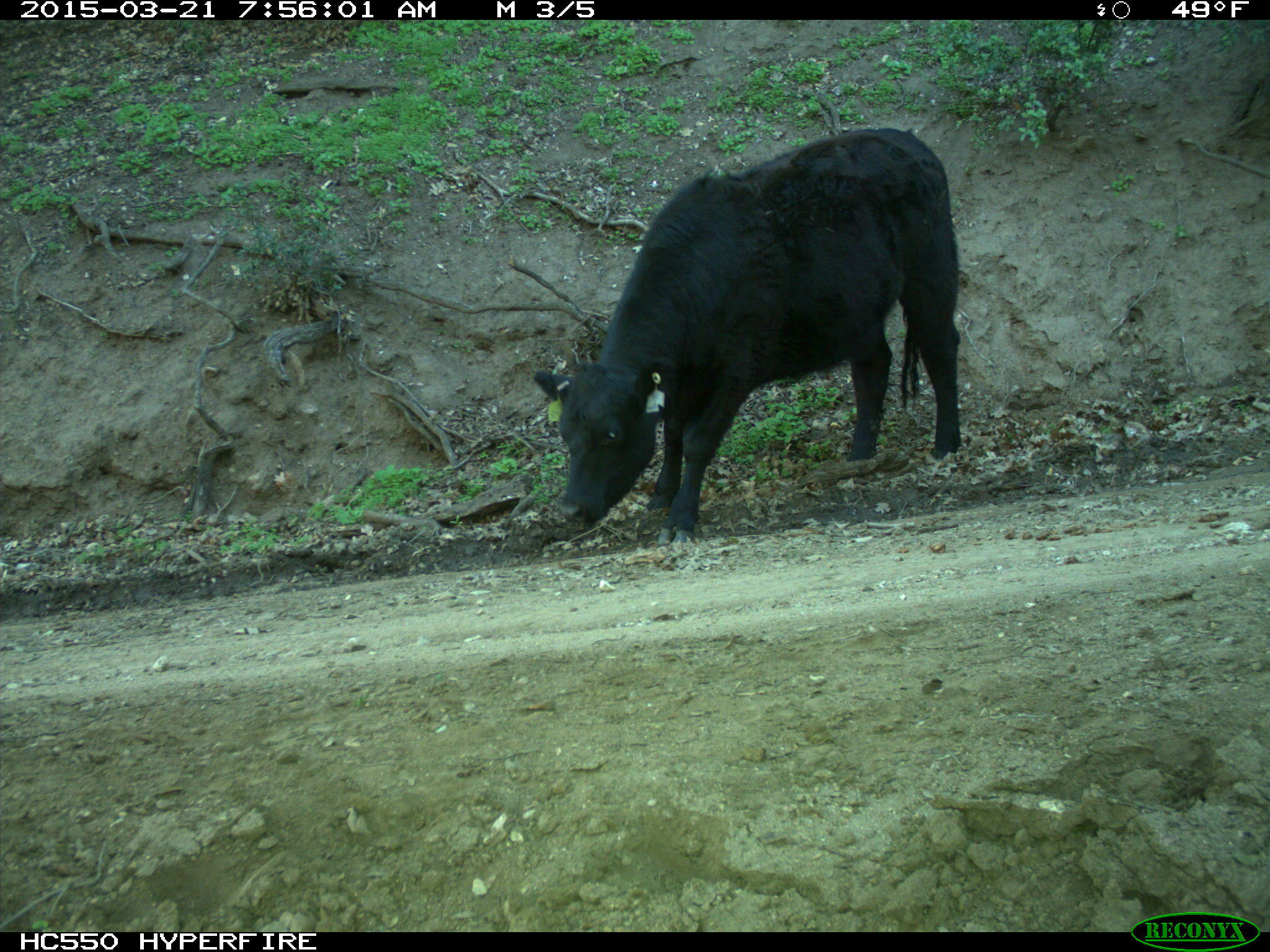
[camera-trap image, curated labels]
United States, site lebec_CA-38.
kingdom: Animalia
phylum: Chordata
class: Mammalia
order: Artiodactyla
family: Bovidae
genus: Bos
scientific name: Bos taurus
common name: domestic cow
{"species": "Bos taurus (domestic cow)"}